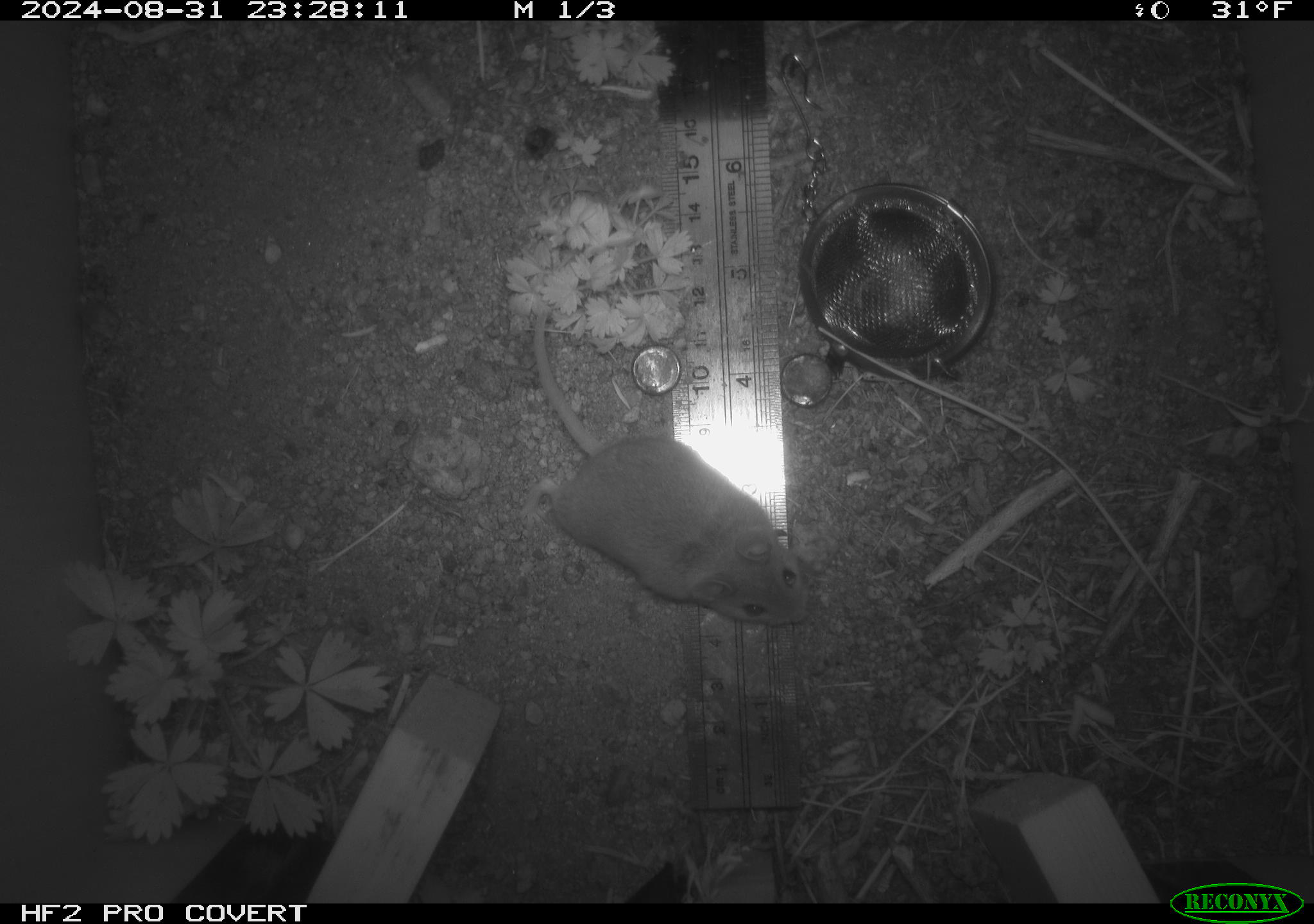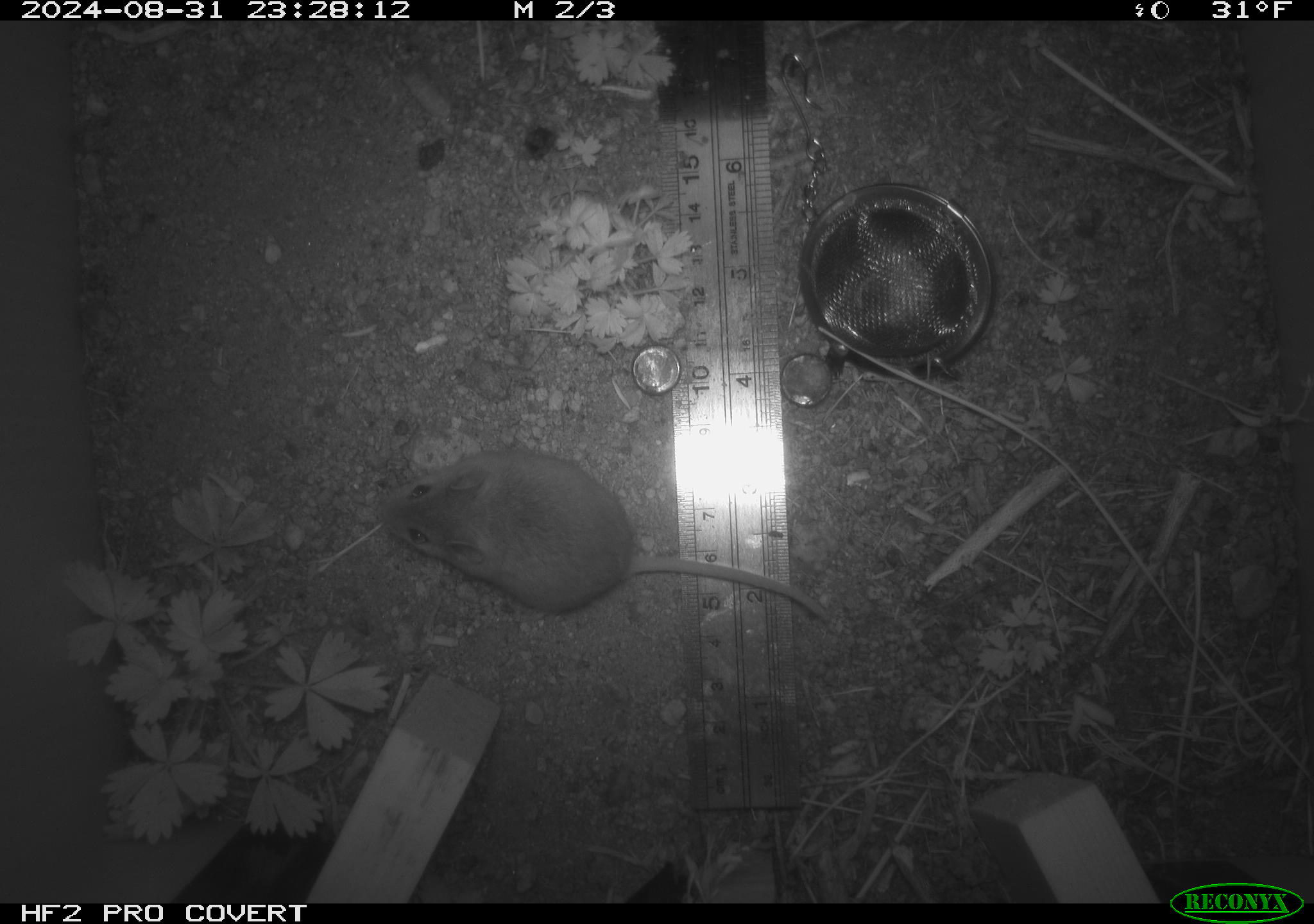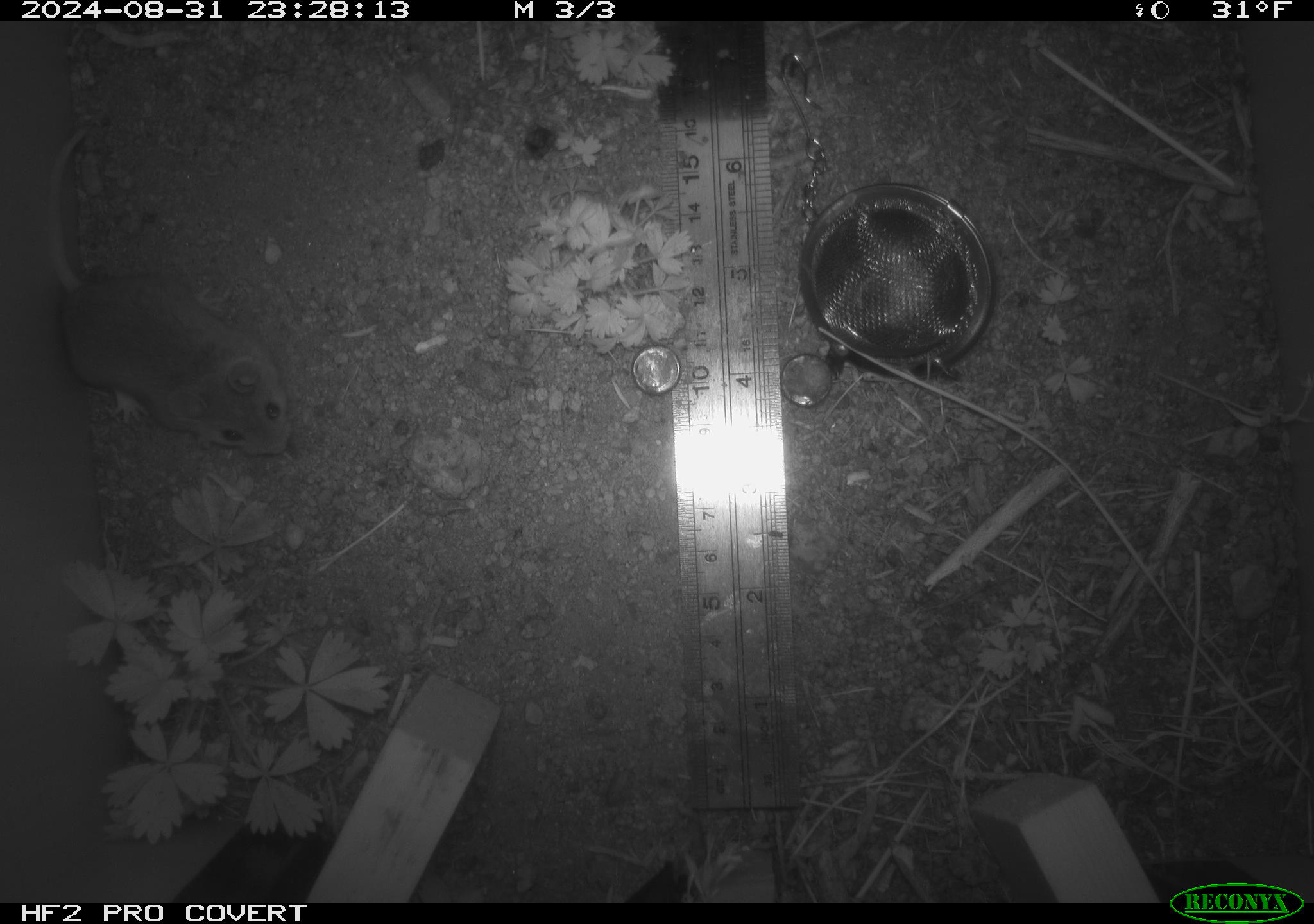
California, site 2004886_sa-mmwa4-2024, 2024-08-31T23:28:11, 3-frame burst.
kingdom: Animalia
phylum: Chordata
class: Mammalia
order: Rodentia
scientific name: Rodentia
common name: mouse species